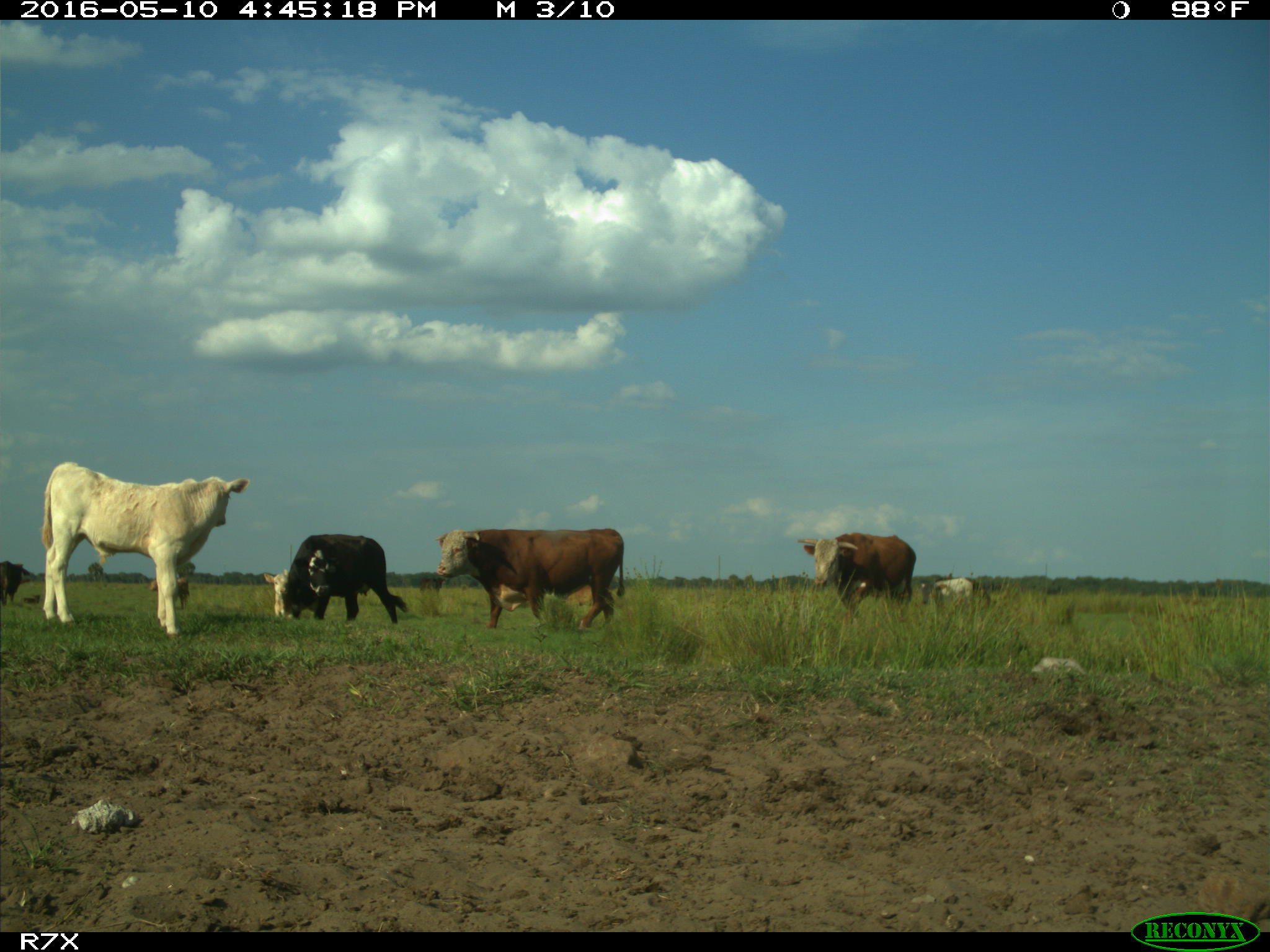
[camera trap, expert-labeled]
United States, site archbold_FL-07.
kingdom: Animalia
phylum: Chordata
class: Mammalia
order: Artiodactyla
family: Bovidae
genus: Bos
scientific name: Bos taurus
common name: domestic cow